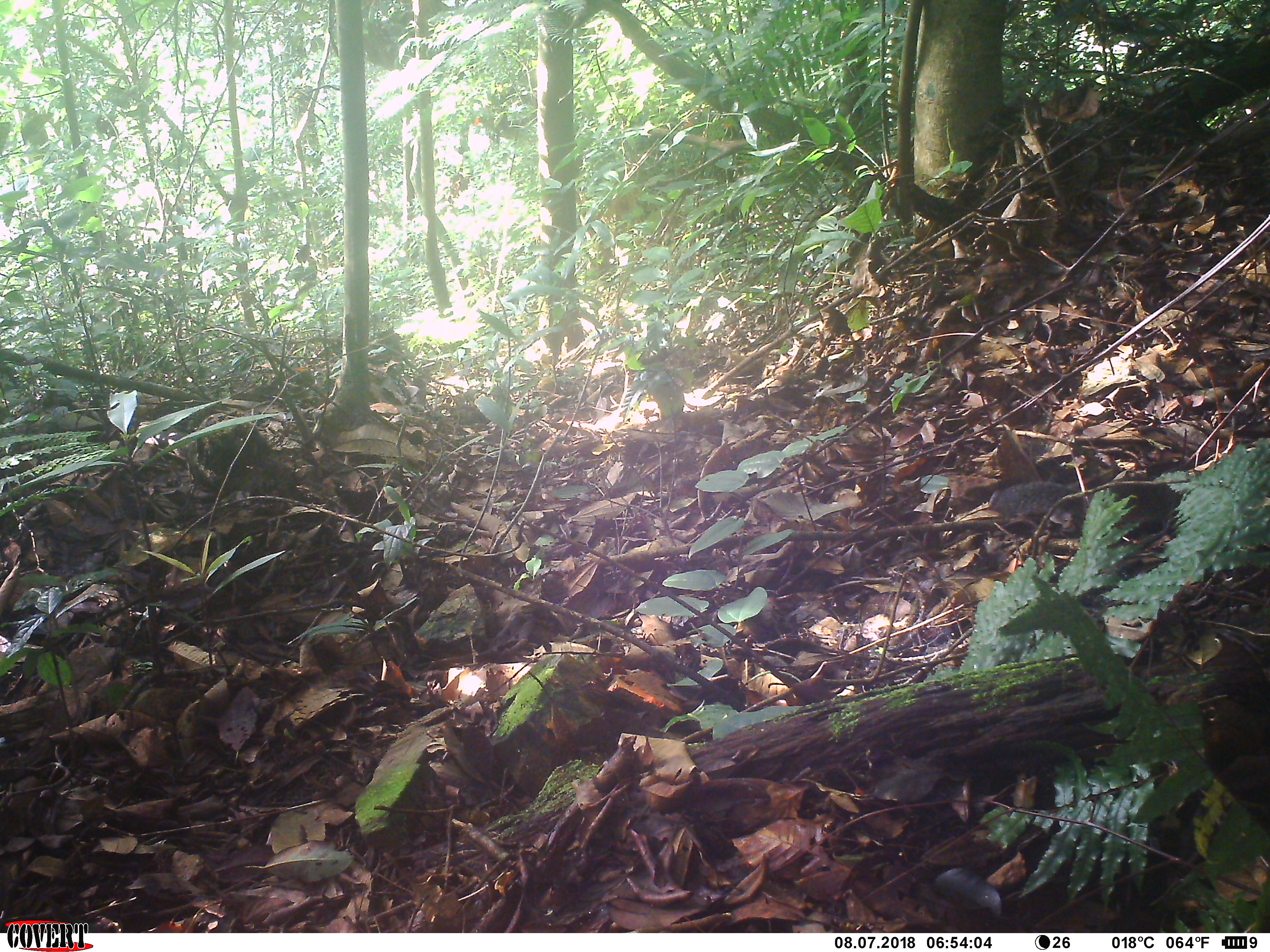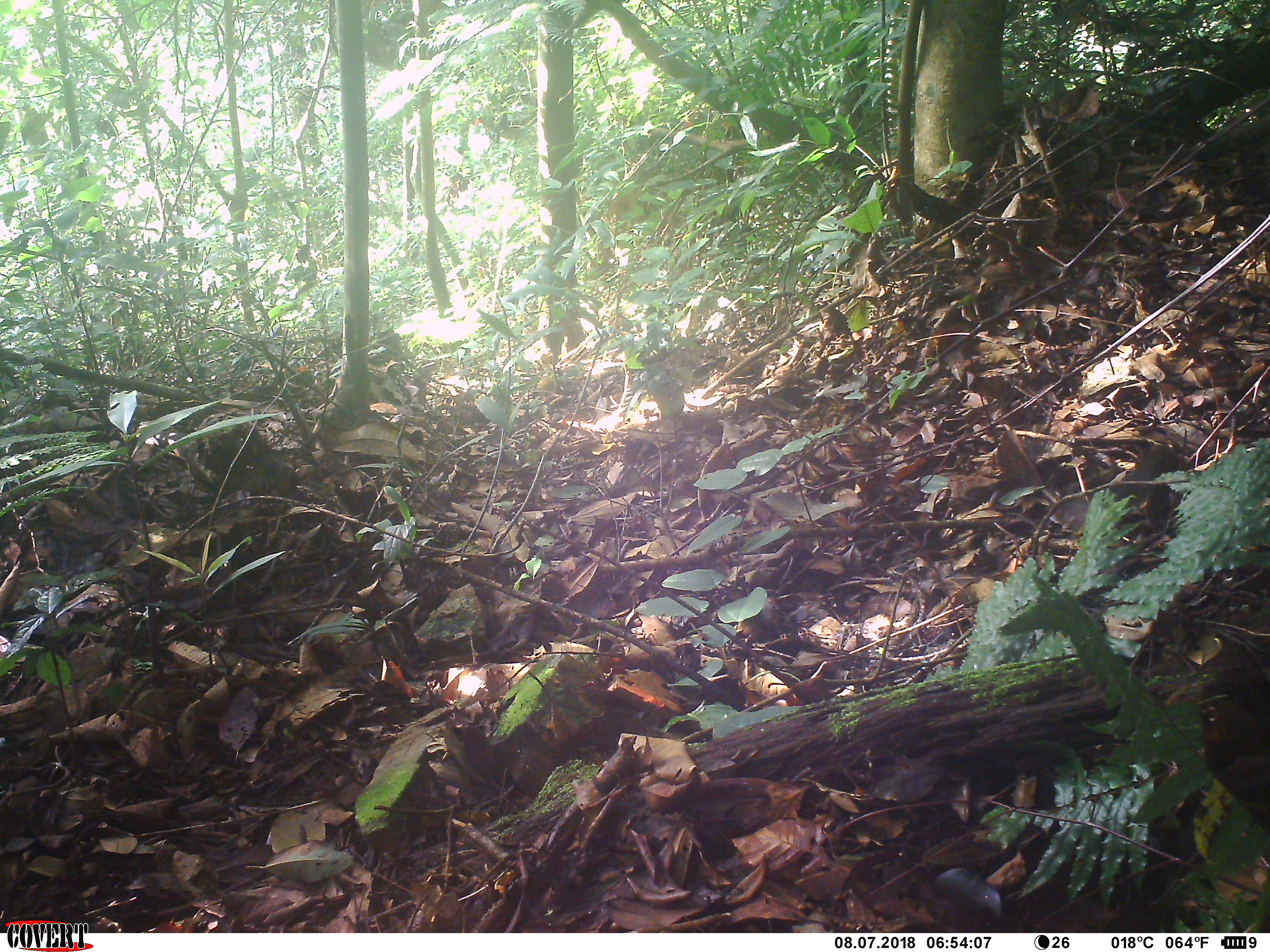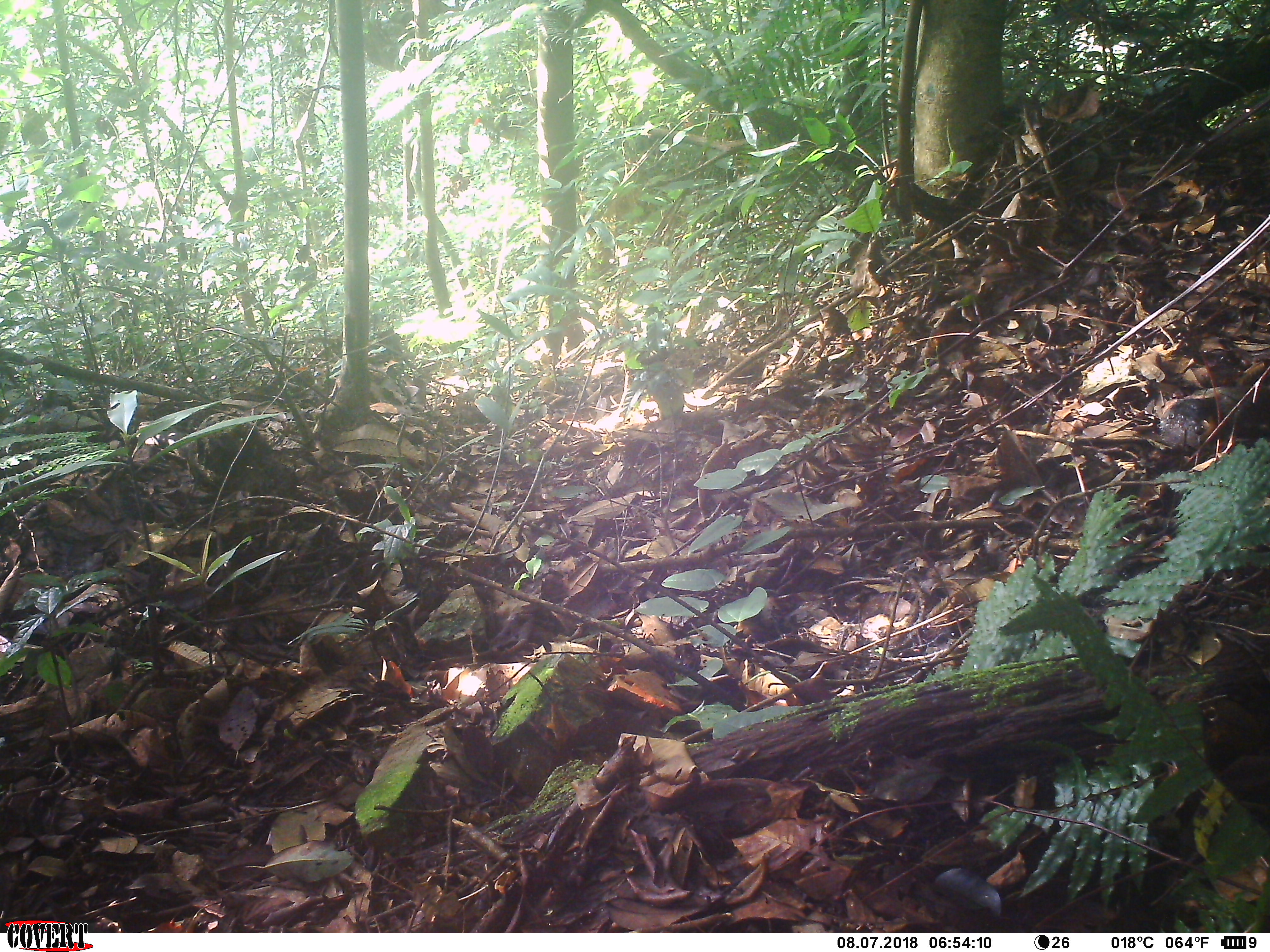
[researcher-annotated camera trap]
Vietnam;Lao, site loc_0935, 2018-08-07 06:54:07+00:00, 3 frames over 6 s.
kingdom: Animalia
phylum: Chordata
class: Mammalia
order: Rodentia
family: Sciuridae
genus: Dremomys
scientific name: Dremomys rufigenis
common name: red-cheeked squirrel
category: red cheeked squirrel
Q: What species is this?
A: Red cheeked squirrel (red-cheeked squirrel) (Dremomys rufigenis).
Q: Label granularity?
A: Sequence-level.